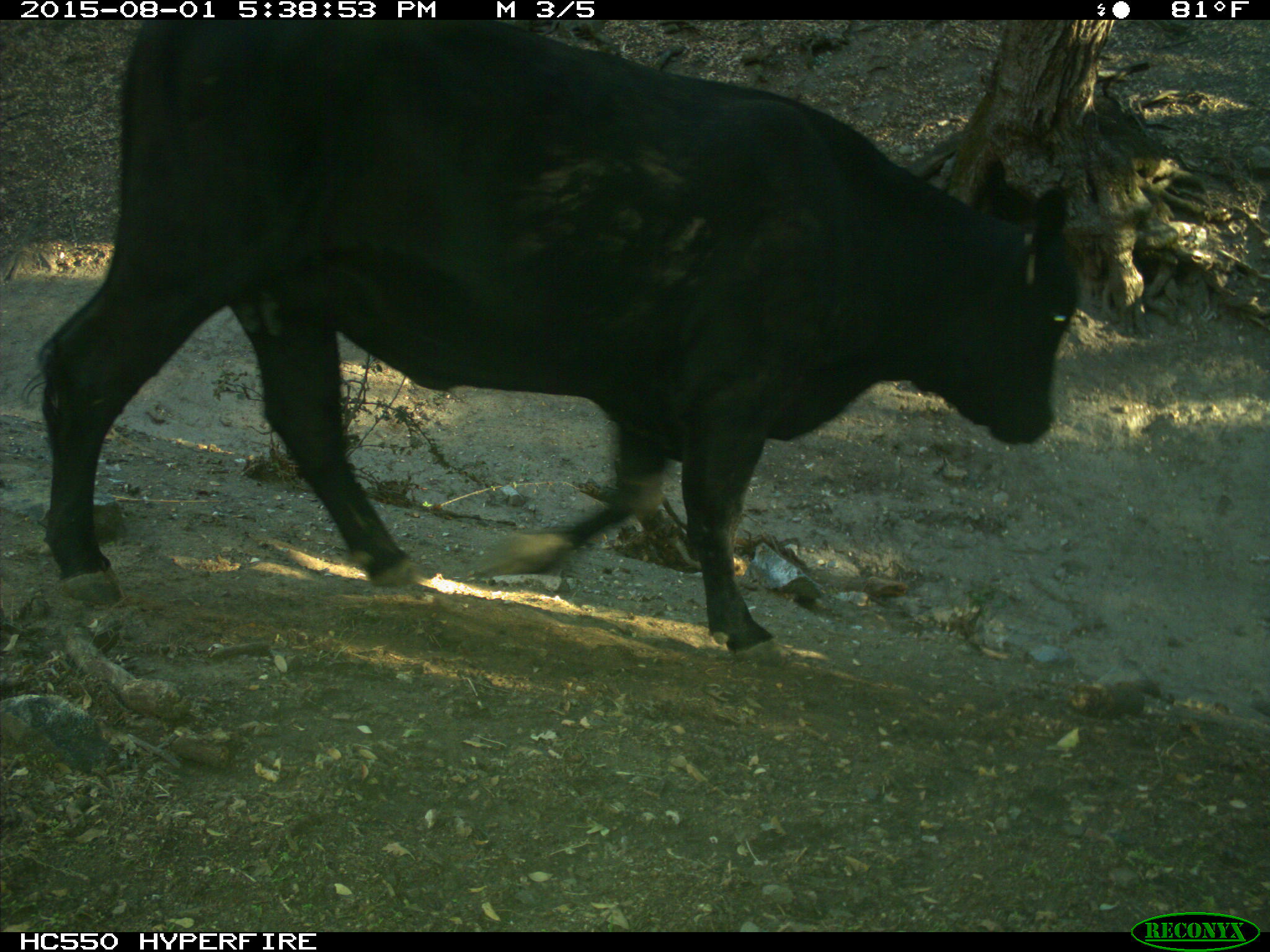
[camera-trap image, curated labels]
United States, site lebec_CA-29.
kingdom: Animalia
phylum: Chordata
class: Mammalia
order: Artiodactyla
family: Bovidae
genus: Bos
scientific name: Bos taurus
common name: domestic cow